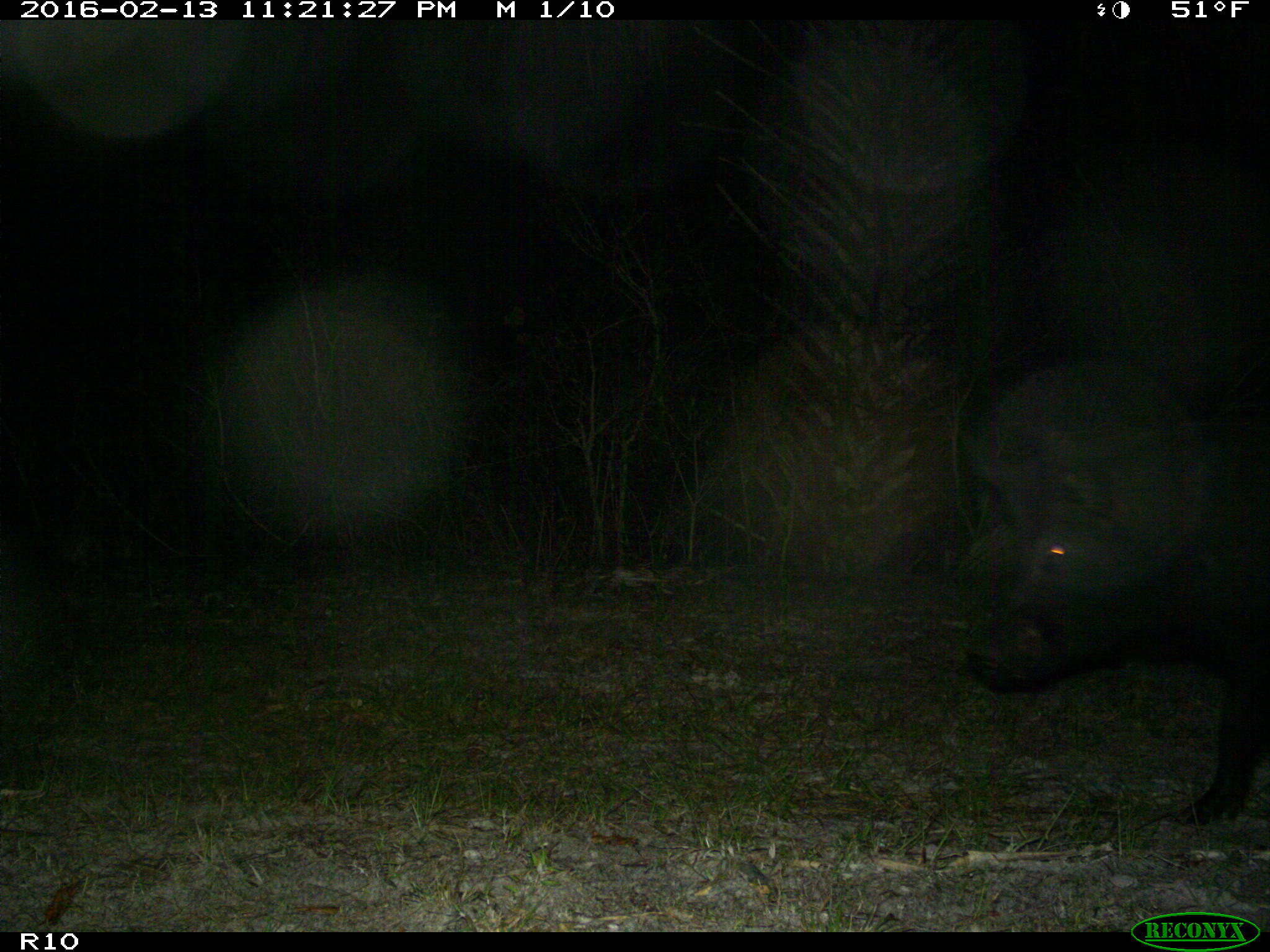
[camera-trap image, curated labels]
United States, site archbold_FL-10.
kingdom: Animalia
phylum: Chordata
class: Mammalia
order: Artiodactyla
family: Suidae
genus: Sus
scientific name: Sus scrofa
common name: wild boar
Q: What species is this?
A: Sus scrofa (wild boar).